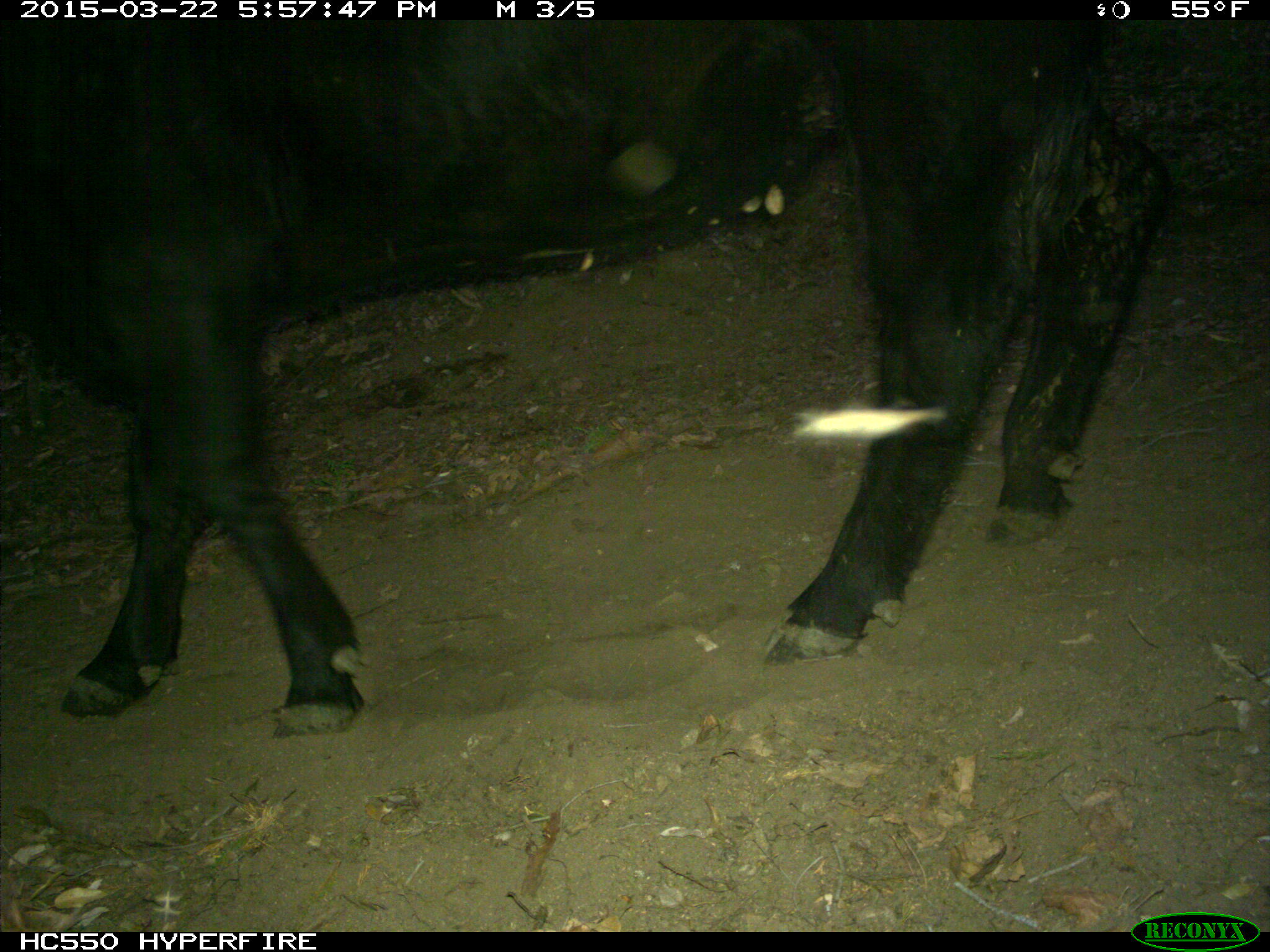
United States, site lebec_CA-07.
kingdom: Animalia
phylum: Chordata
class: Mammalia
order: Artiodactyla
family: Bovidae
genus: Bos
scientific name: Bos taurus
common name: domestic cow